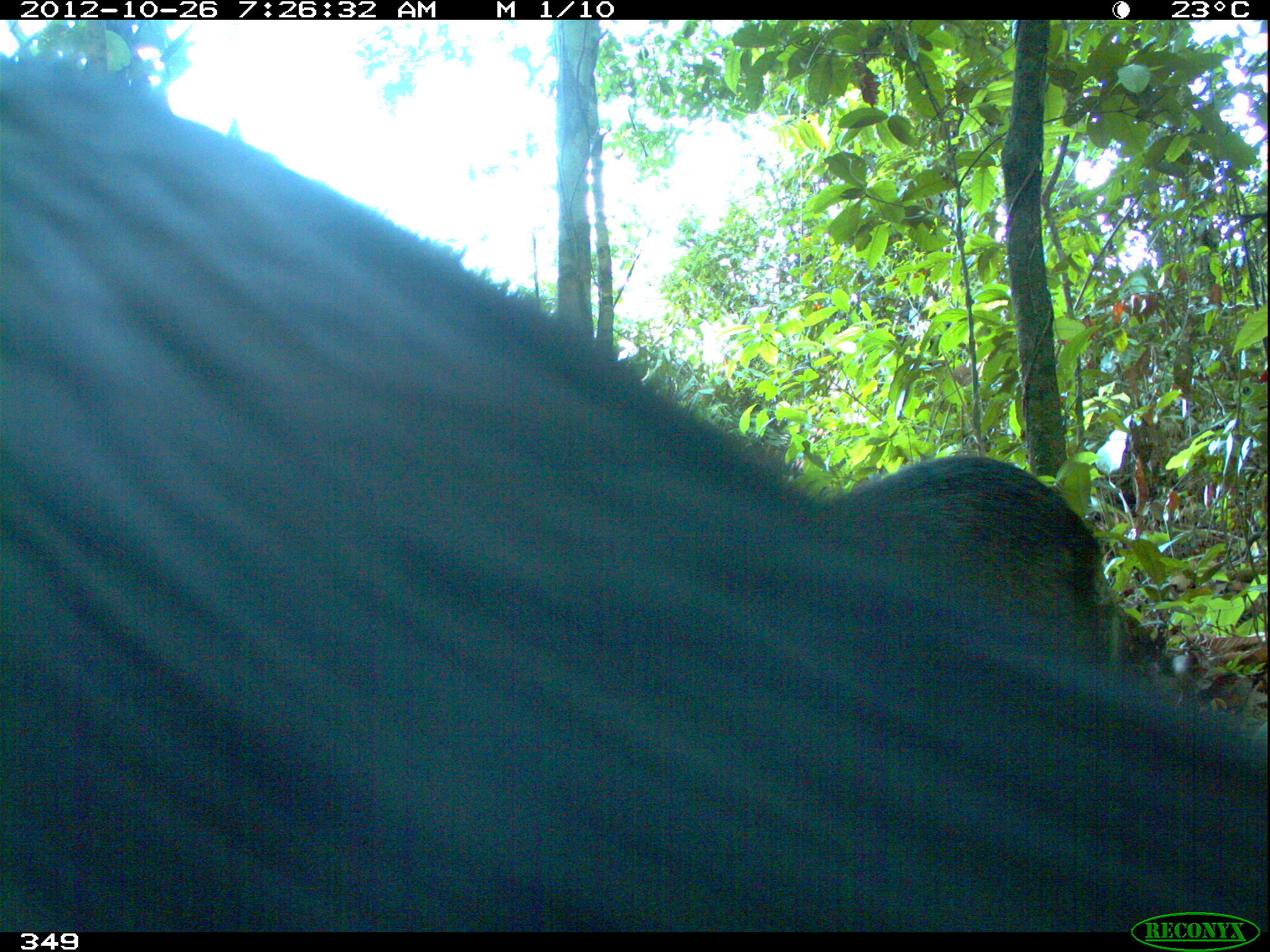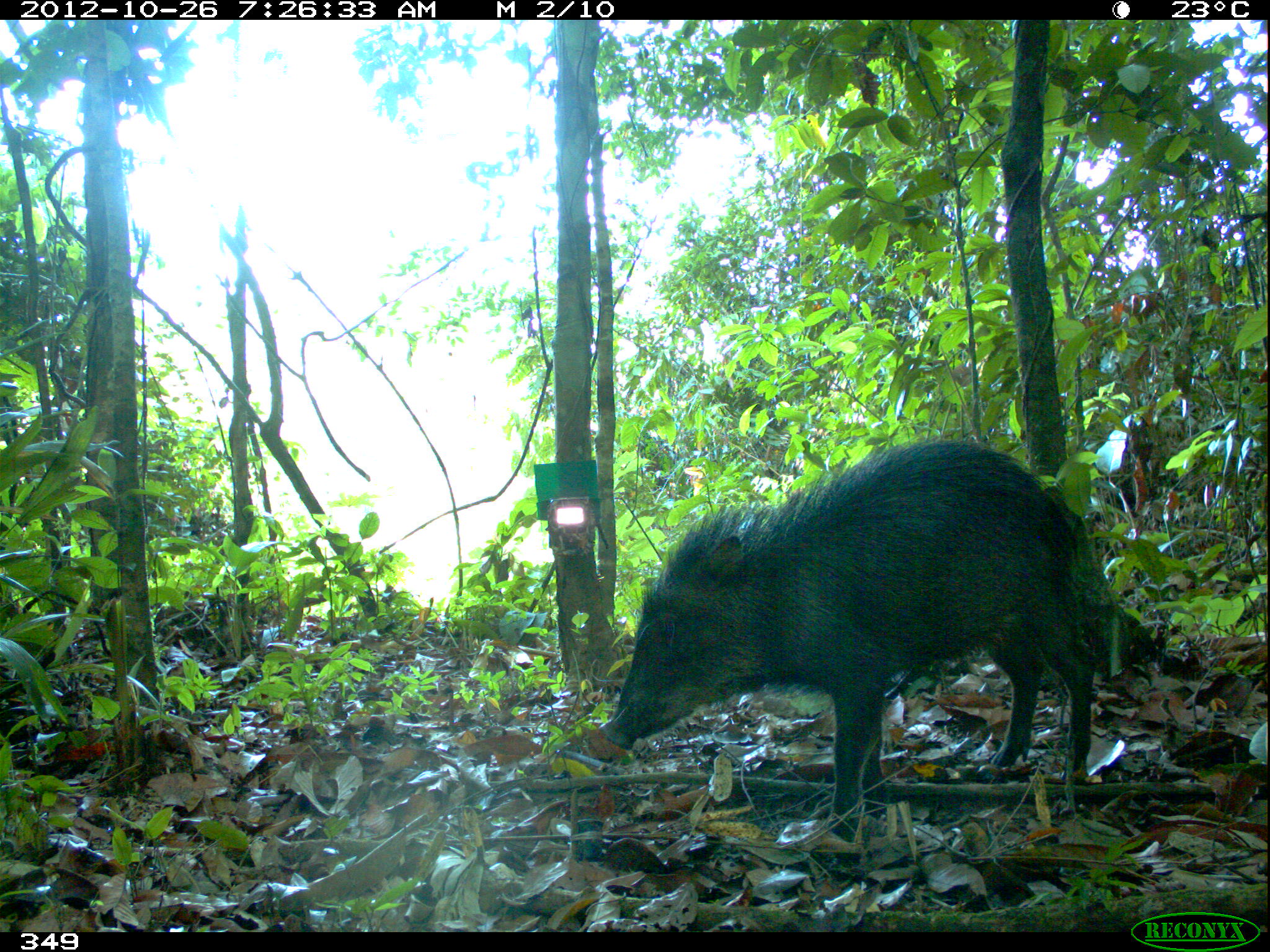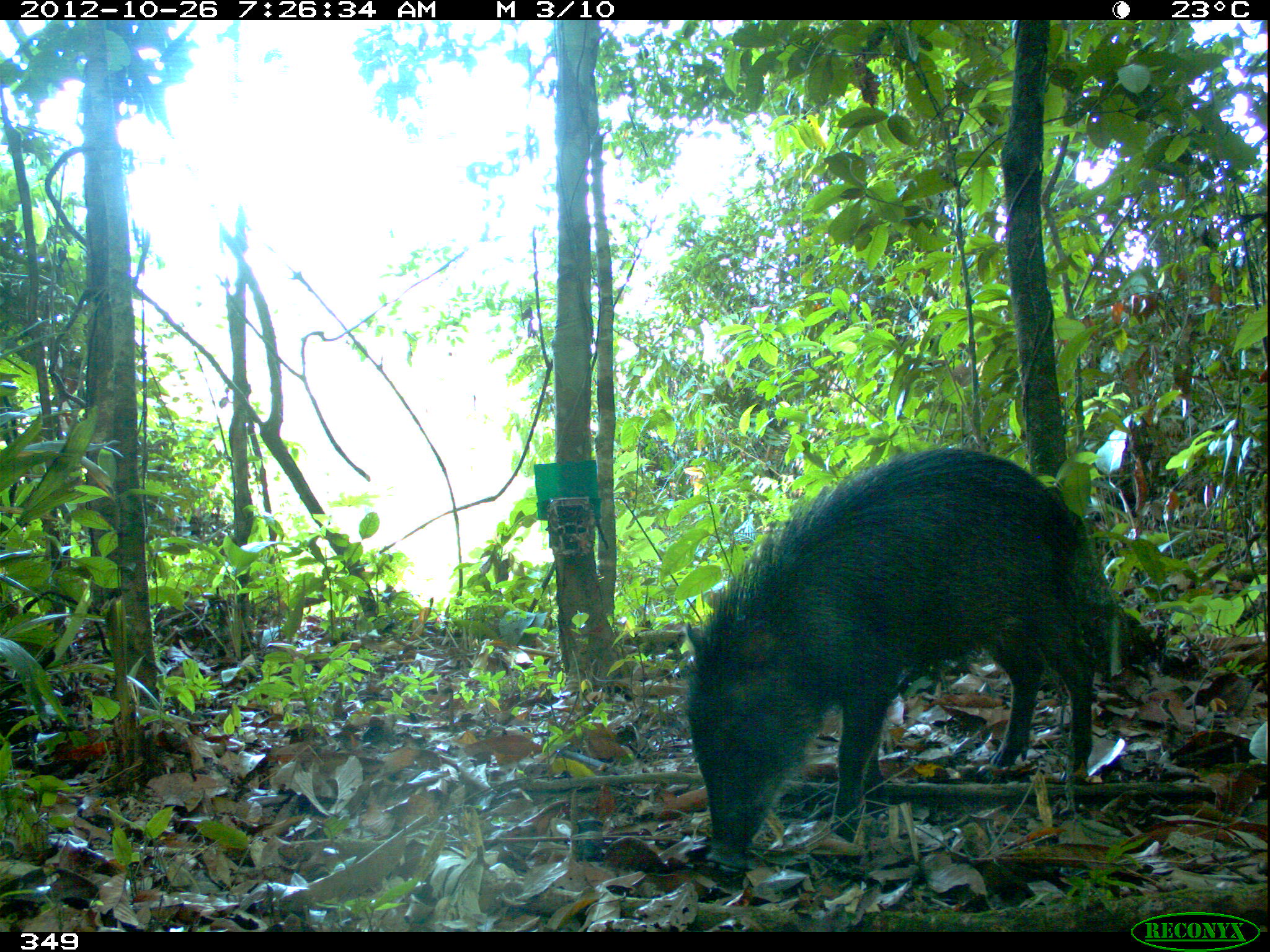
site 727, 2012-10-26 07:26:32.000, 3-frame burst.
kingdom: Animalia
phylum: Chordata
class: Mammalia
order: Artiodactyla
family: Tayassuidae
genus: Tayassu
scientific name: Tayassu pecari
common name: white-lipped peccary